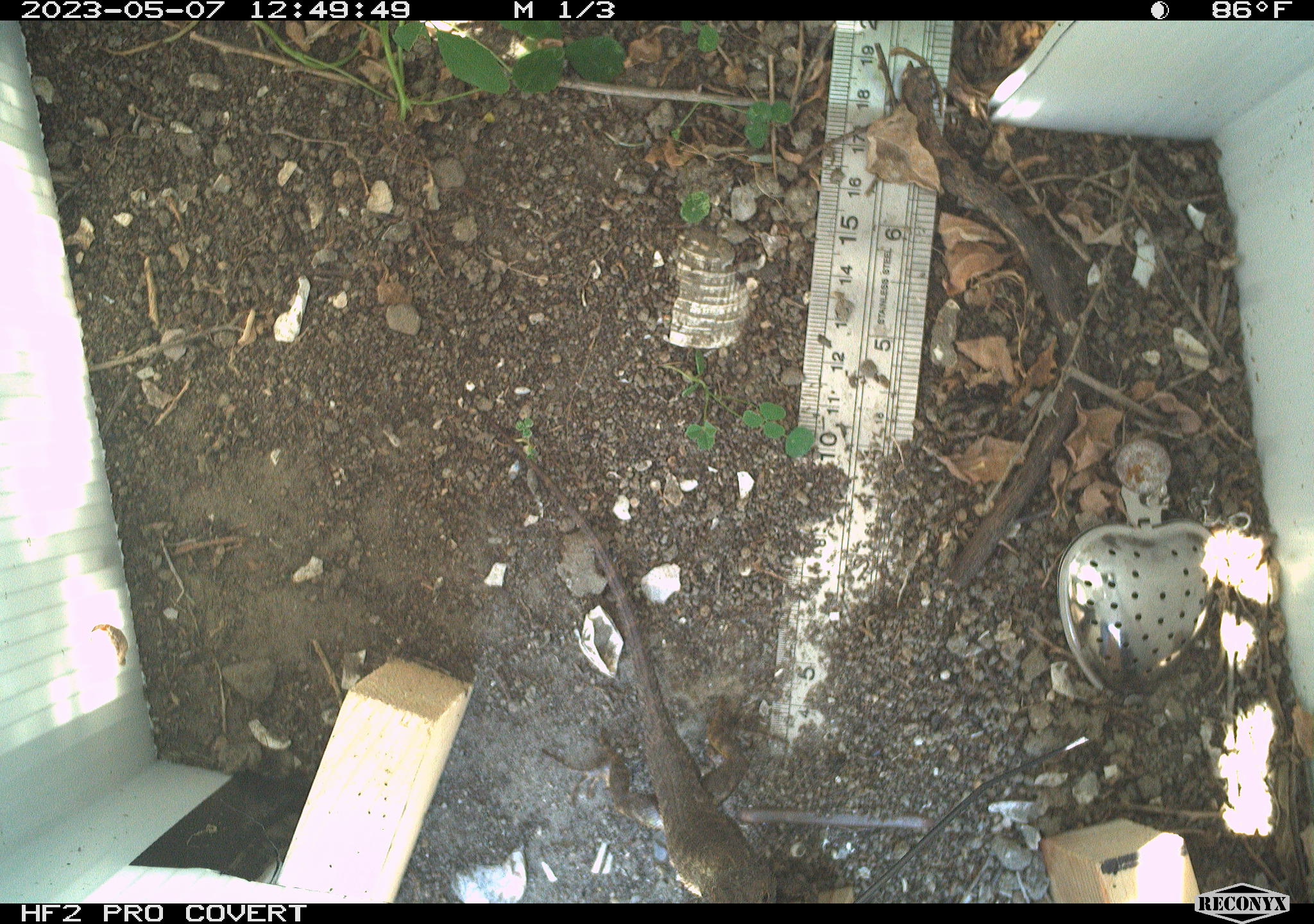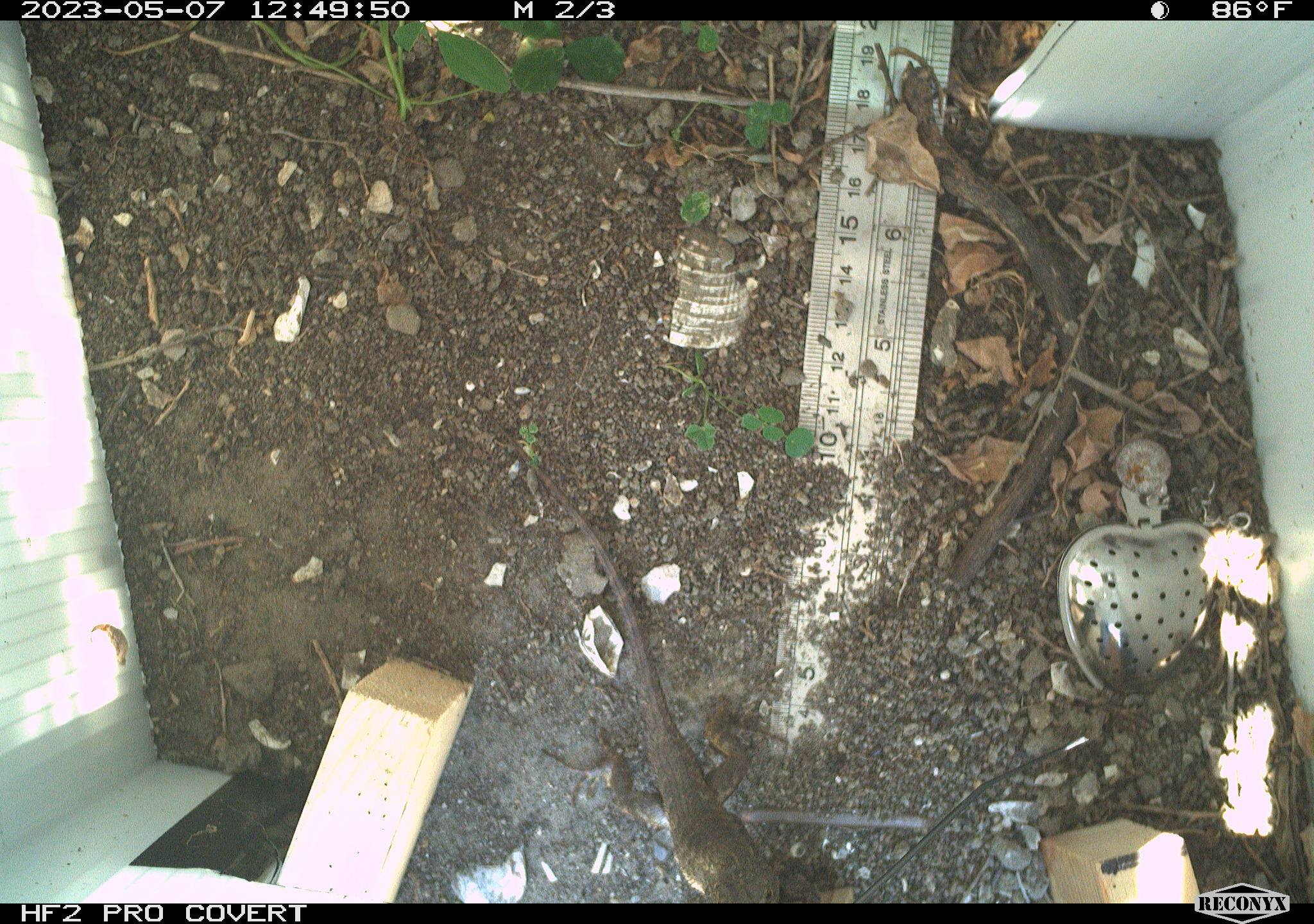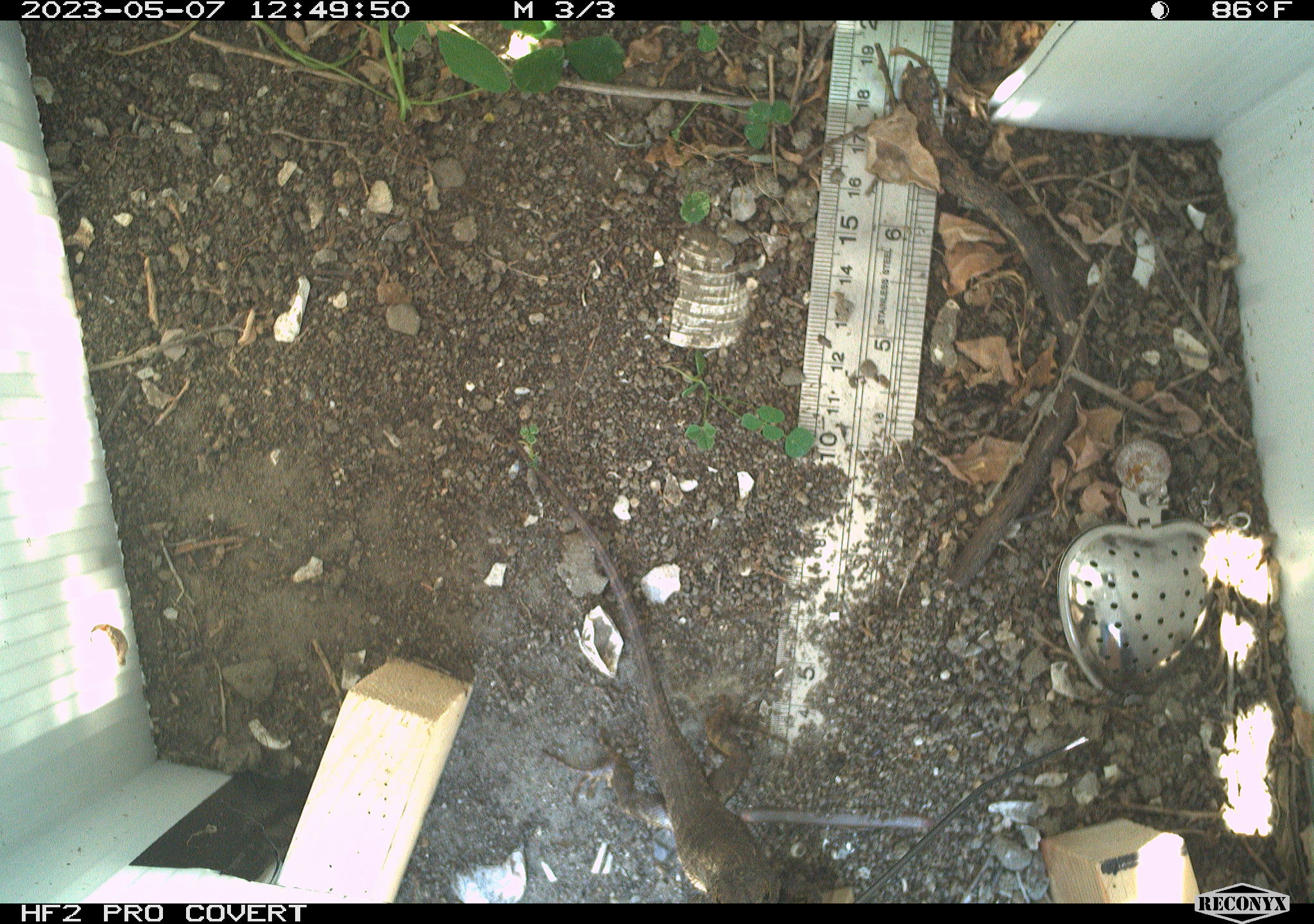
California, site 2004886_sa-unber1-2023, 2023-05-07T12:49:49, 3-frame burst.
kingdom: Animalia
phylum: Chordata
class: Reptilia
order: Squamata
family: Phrynosomatidae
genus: Sceloporus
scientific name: Sceloporus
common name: spiny lizards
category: sceloporus species